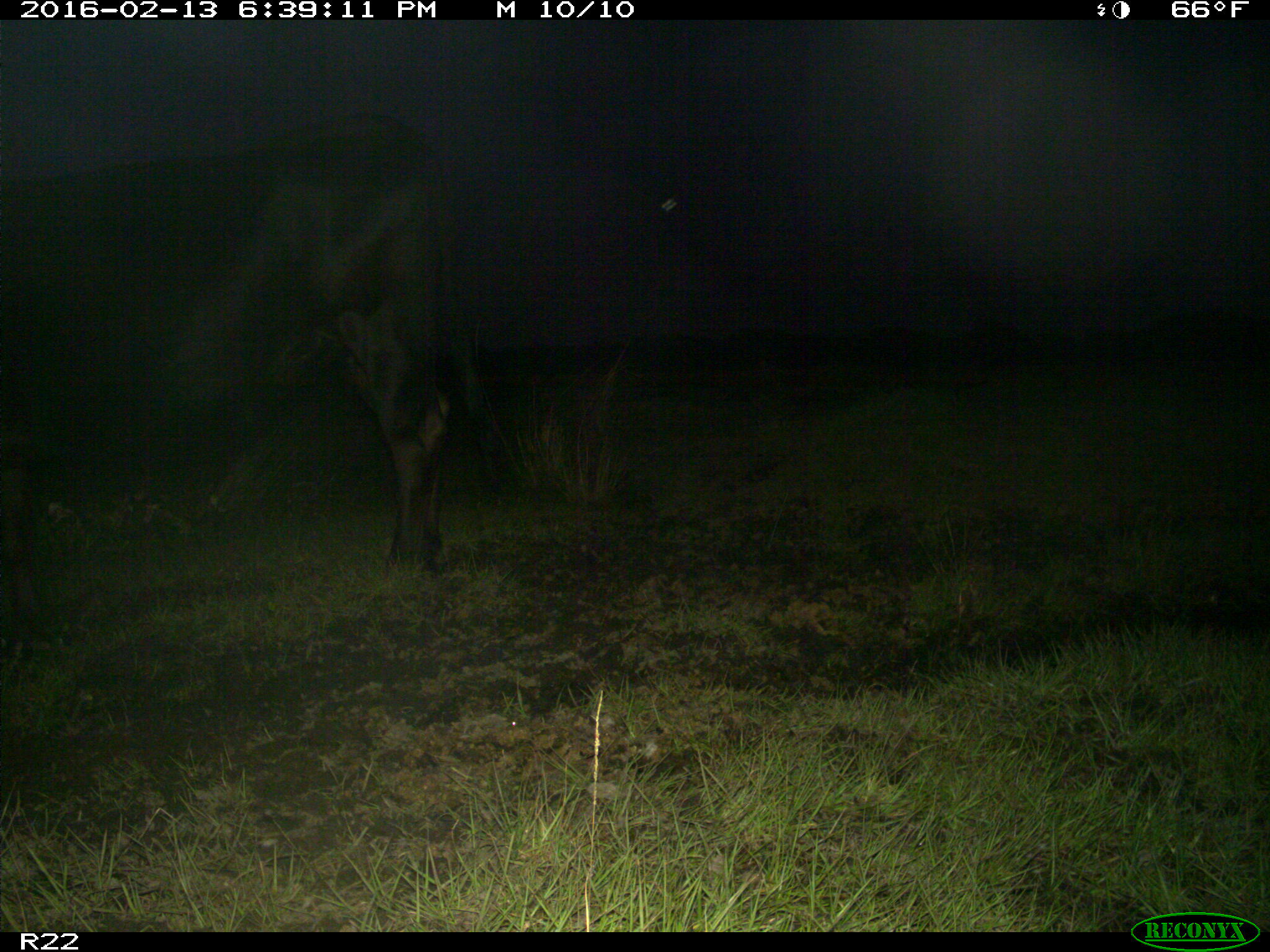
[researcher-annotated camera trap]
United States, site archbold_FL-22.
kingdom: Animalia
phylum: Chordata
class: Mammalia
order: Artiodactyla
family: Bovidae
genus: Bos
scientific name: Bos taurus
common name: domestic cow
Bos taurus (domestic cow).